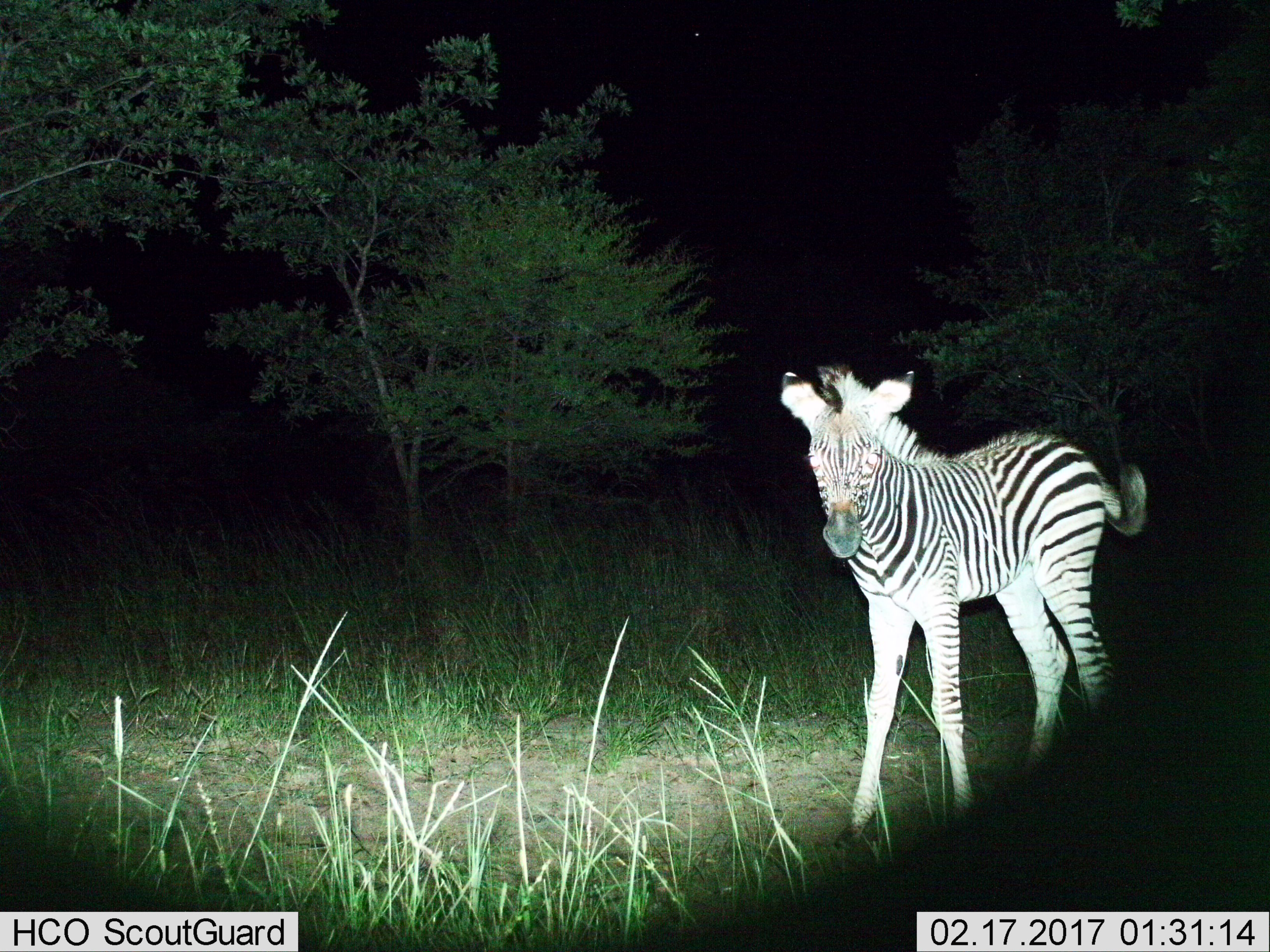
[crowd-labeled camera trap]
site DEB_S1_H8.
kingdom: Animalia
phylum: Chordata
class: Mammalia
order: Perissodactyla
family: Equidae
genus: Equus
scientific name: Equus quagga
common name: plains zebra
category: zebraplains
Zebraplains (plains zebra) (Equus quagga), count 1. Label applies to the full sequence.